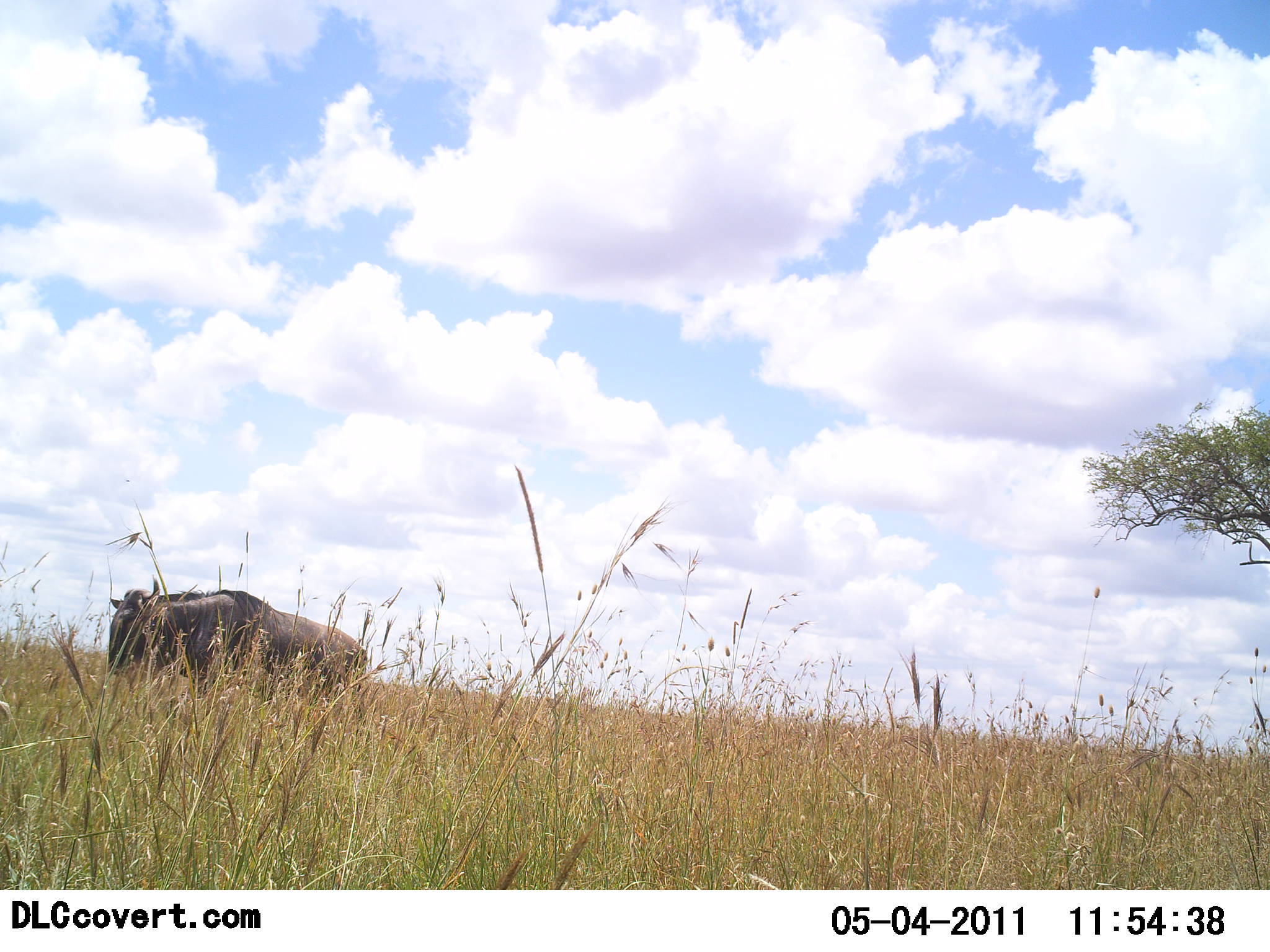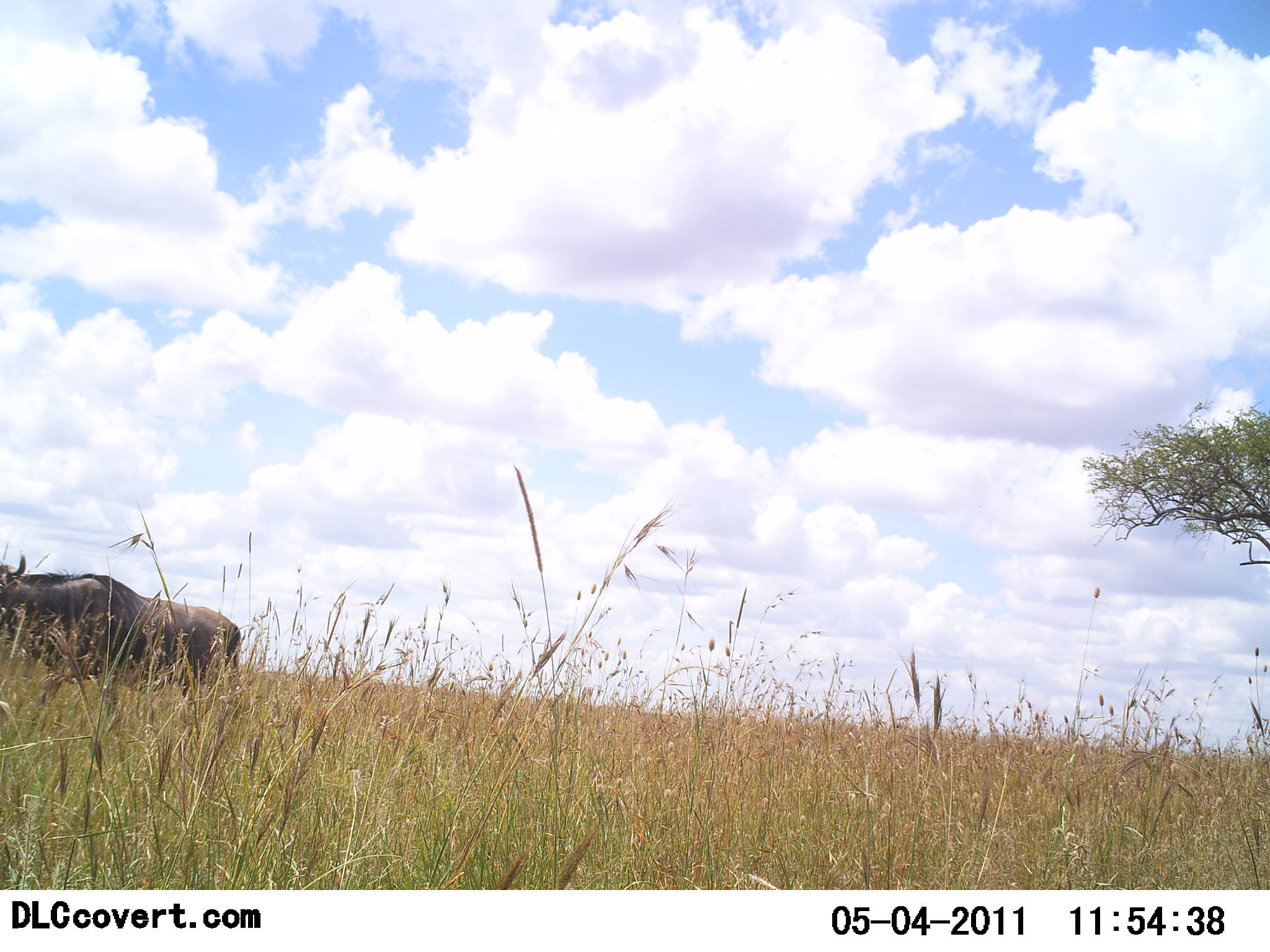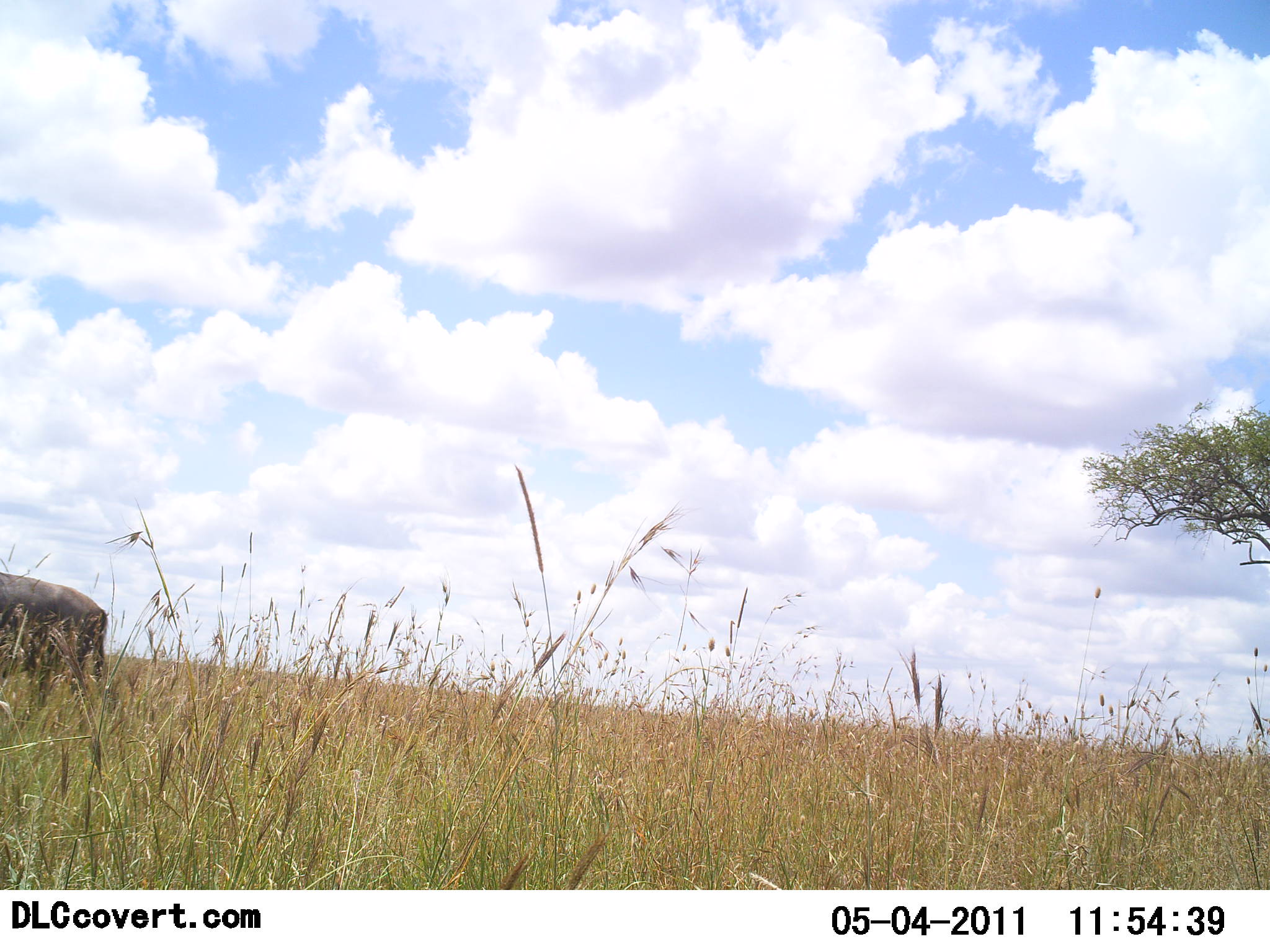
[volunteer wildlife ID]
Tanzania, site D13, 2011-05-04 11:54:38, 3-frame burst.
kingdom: Animalia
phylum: Chordata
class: Mammalia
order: Artiodactyla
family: Bovidae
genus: Connochaetes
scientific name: Connochaetes taurinus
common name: blue wildebeest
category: wildebeest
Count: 1.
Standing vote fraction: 0%.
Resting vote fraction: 0%.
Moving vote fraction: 91%.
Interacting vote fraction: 0%.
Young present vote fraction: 0%.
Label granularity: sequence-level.